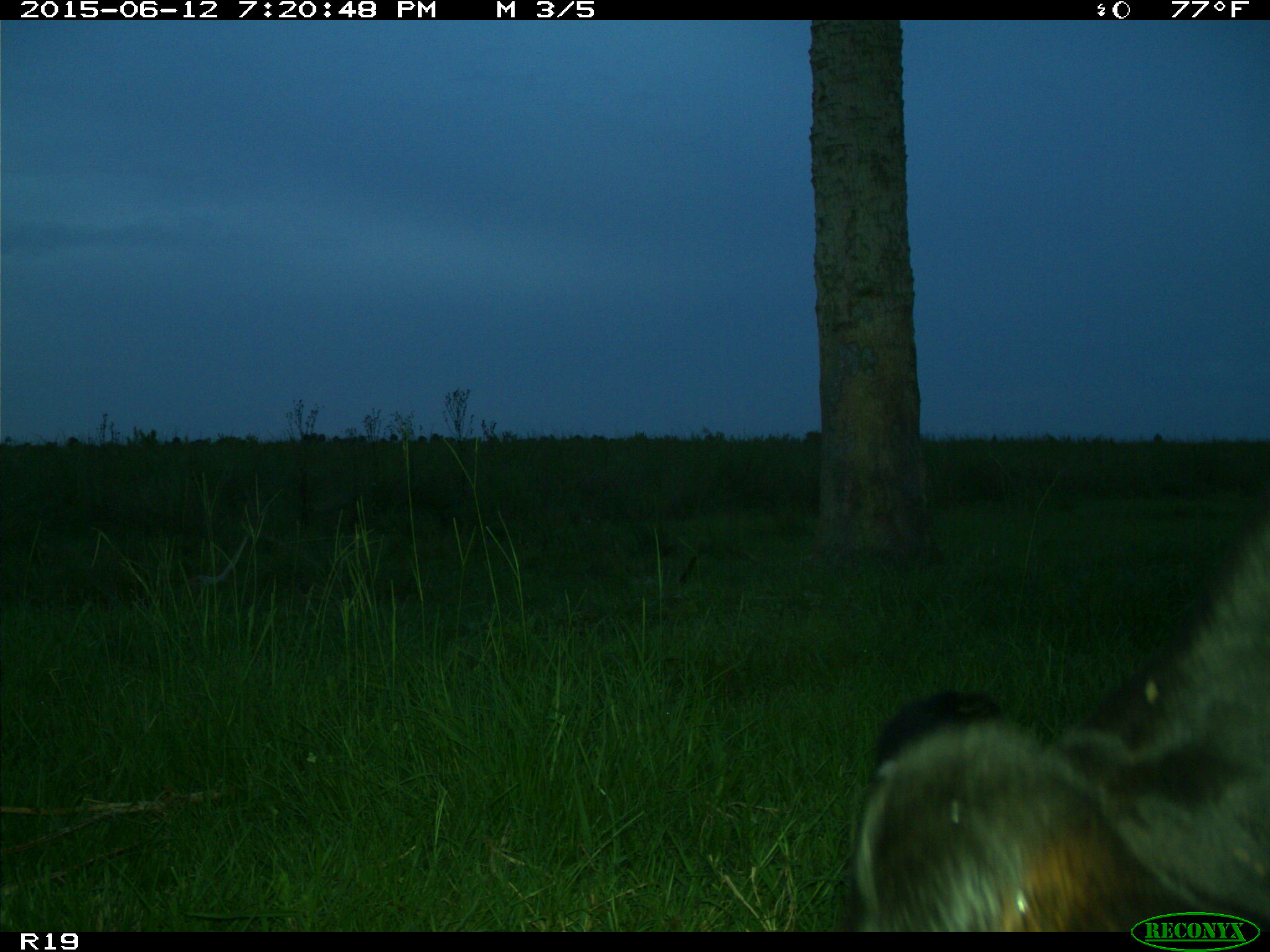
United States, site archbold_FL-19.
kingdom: Animalia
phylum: Chordata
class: Mammalia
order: Artiodactyla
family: Bovidae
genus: Bos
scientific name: Bos taurus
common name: domestic cow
Bos taurus (domestic cow).